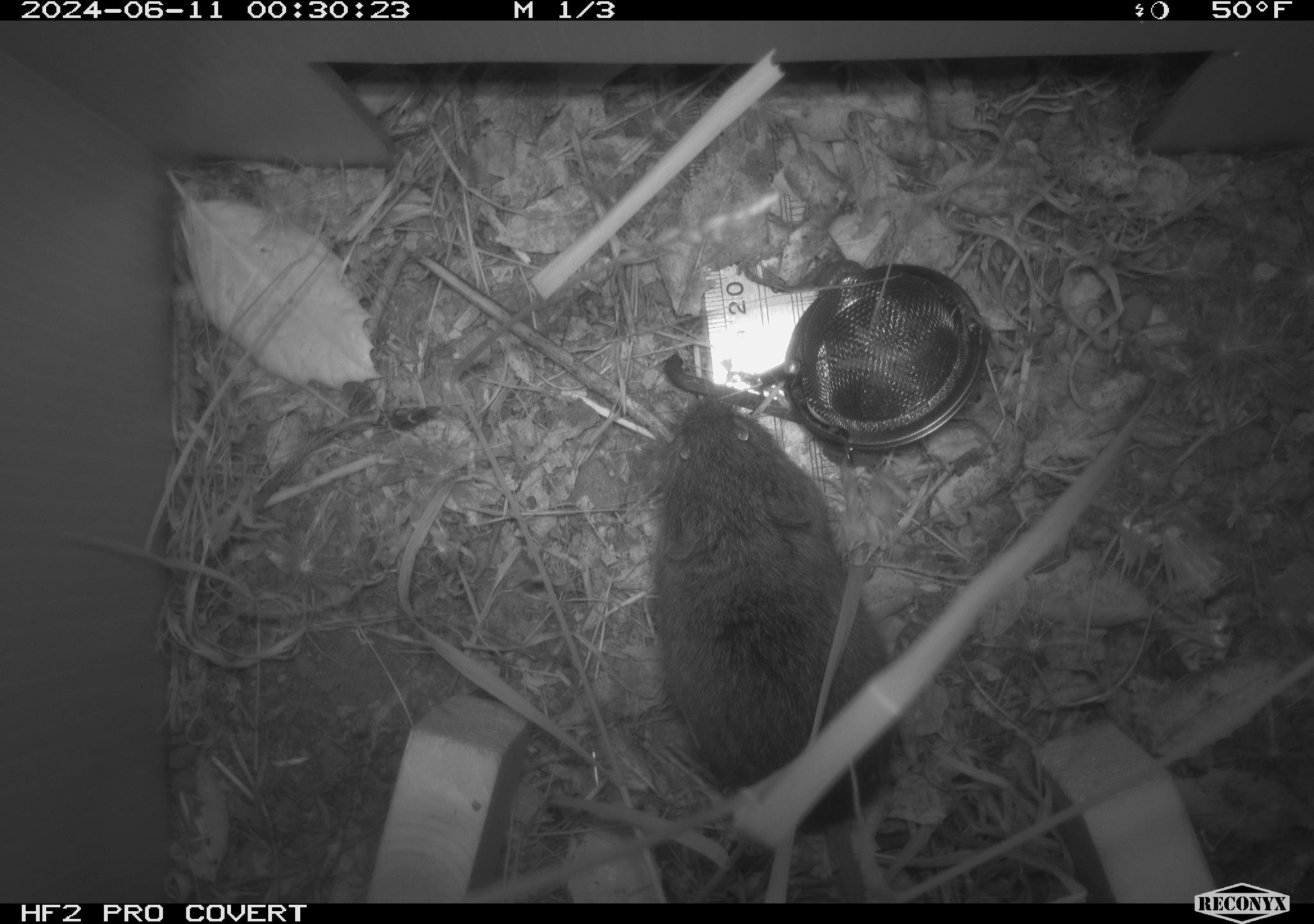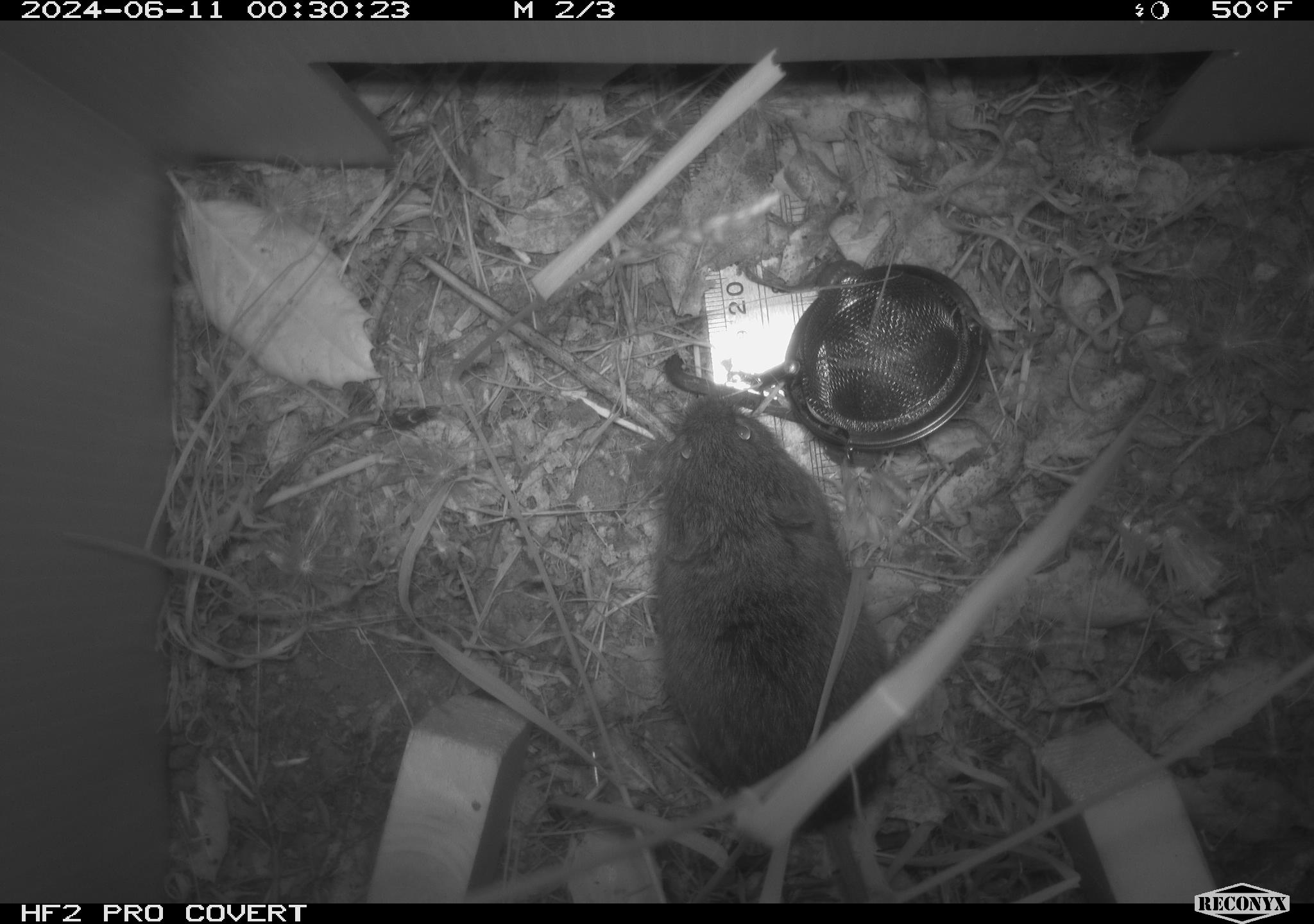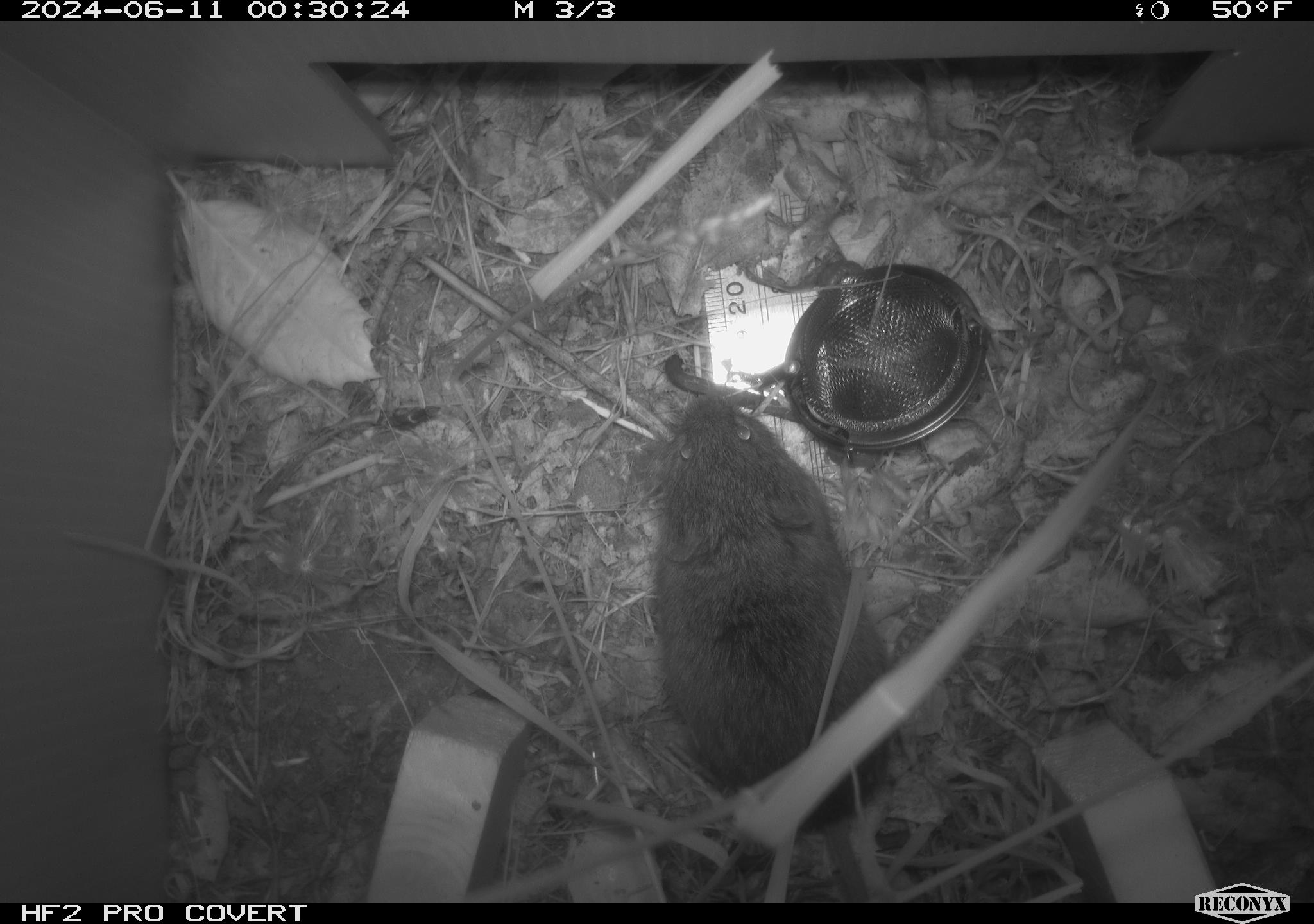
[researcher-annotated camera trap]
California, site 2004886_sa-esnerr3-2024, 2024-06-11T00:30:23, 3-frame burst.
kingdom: Animalia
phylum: Chordata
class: Mammalia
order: Rodentia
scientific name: Rodentia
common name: rodent